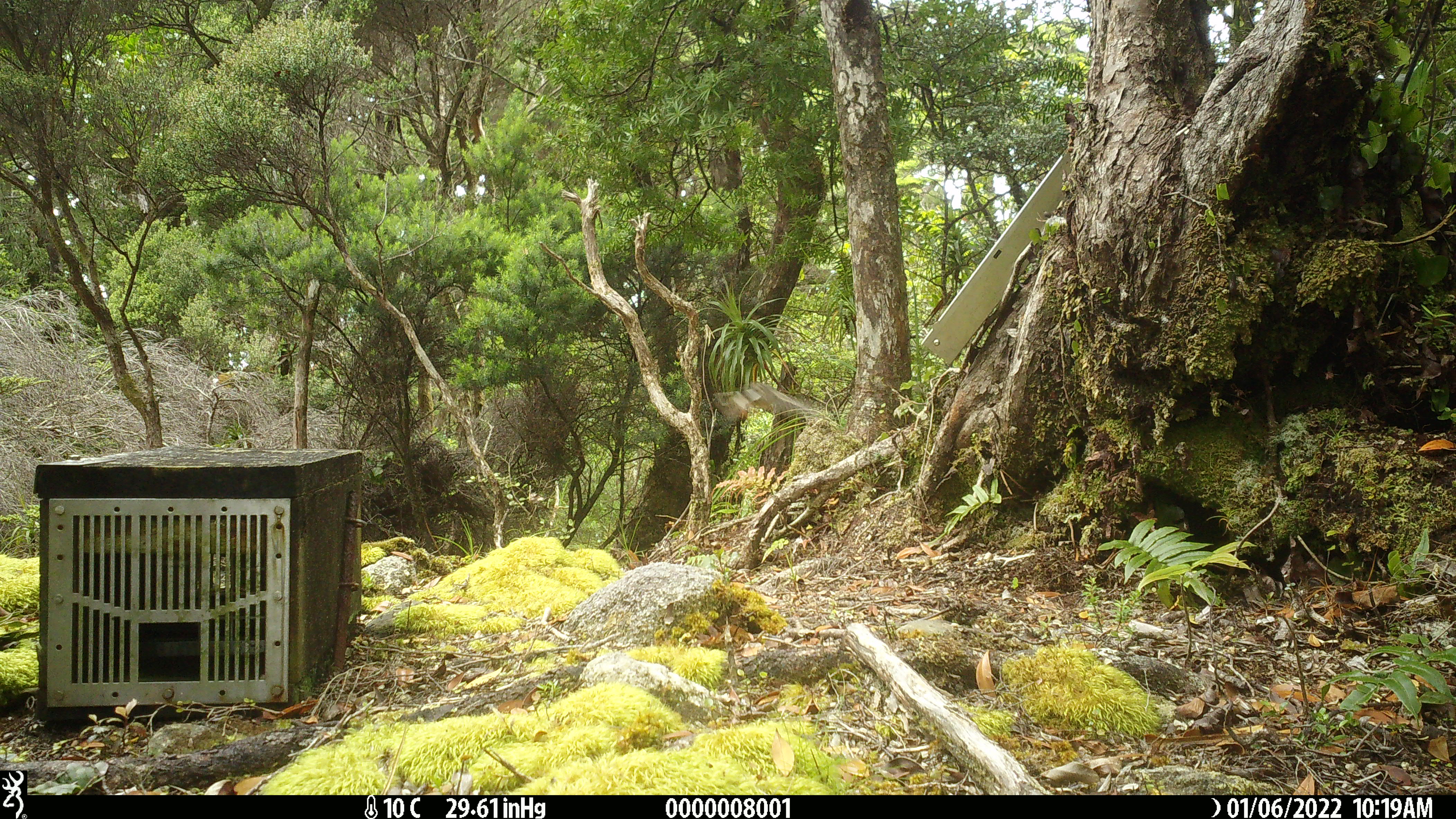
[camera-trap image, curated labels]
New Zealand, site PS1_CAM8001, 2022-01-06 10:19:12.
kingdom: Animalia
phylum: Chordata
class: Aves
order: Passeriformes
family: Petroicidae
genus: Petroica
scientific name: Petroica macrocephala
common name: tomtit